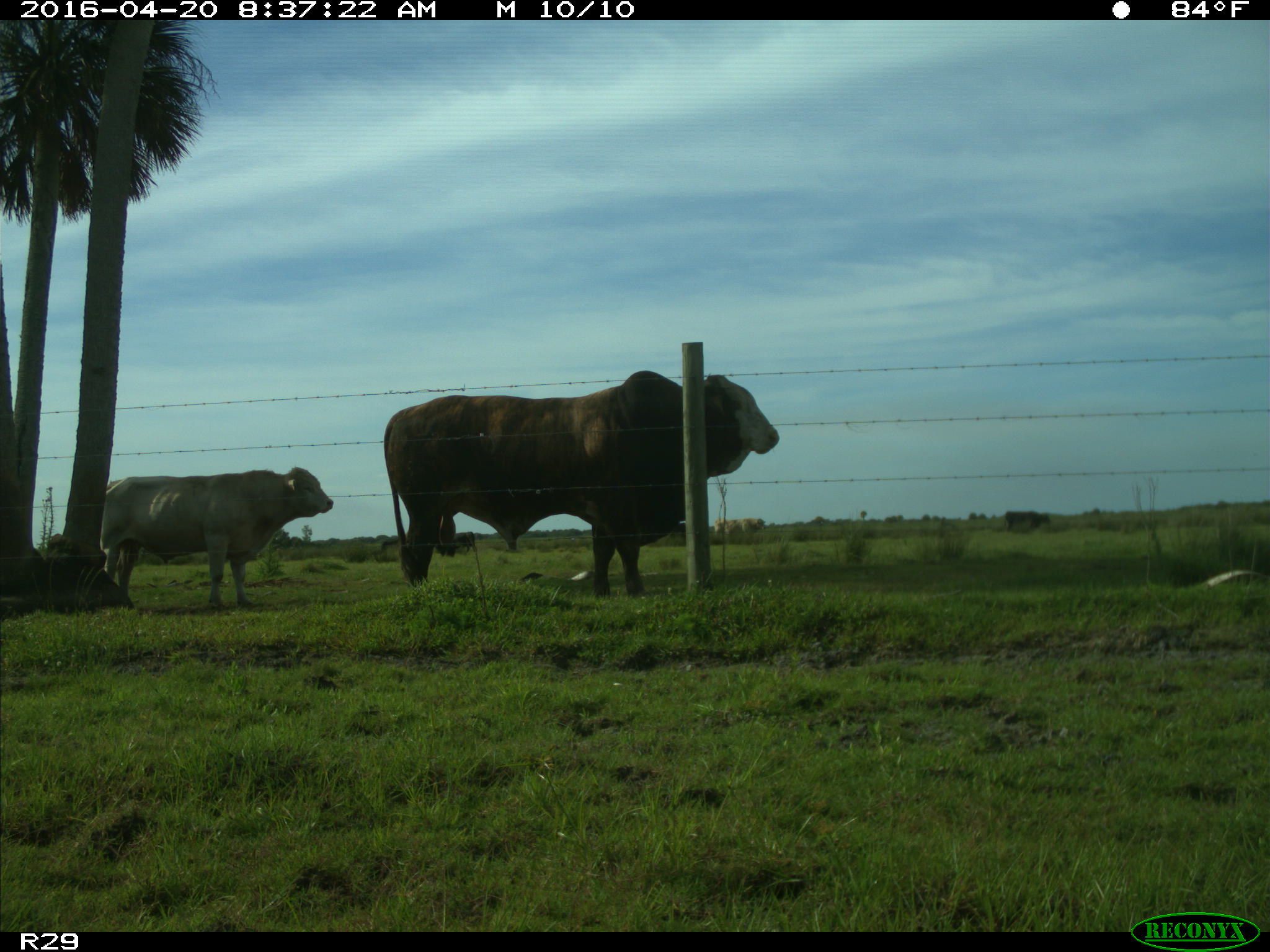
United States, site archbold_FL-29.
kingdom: Animalia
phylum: Chordata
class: Mammalia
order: Artiodactyla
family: Bovidae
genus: Bos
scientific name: Bos taurus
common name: domestic cow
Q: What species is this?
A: Bos taurus (domestic cow).